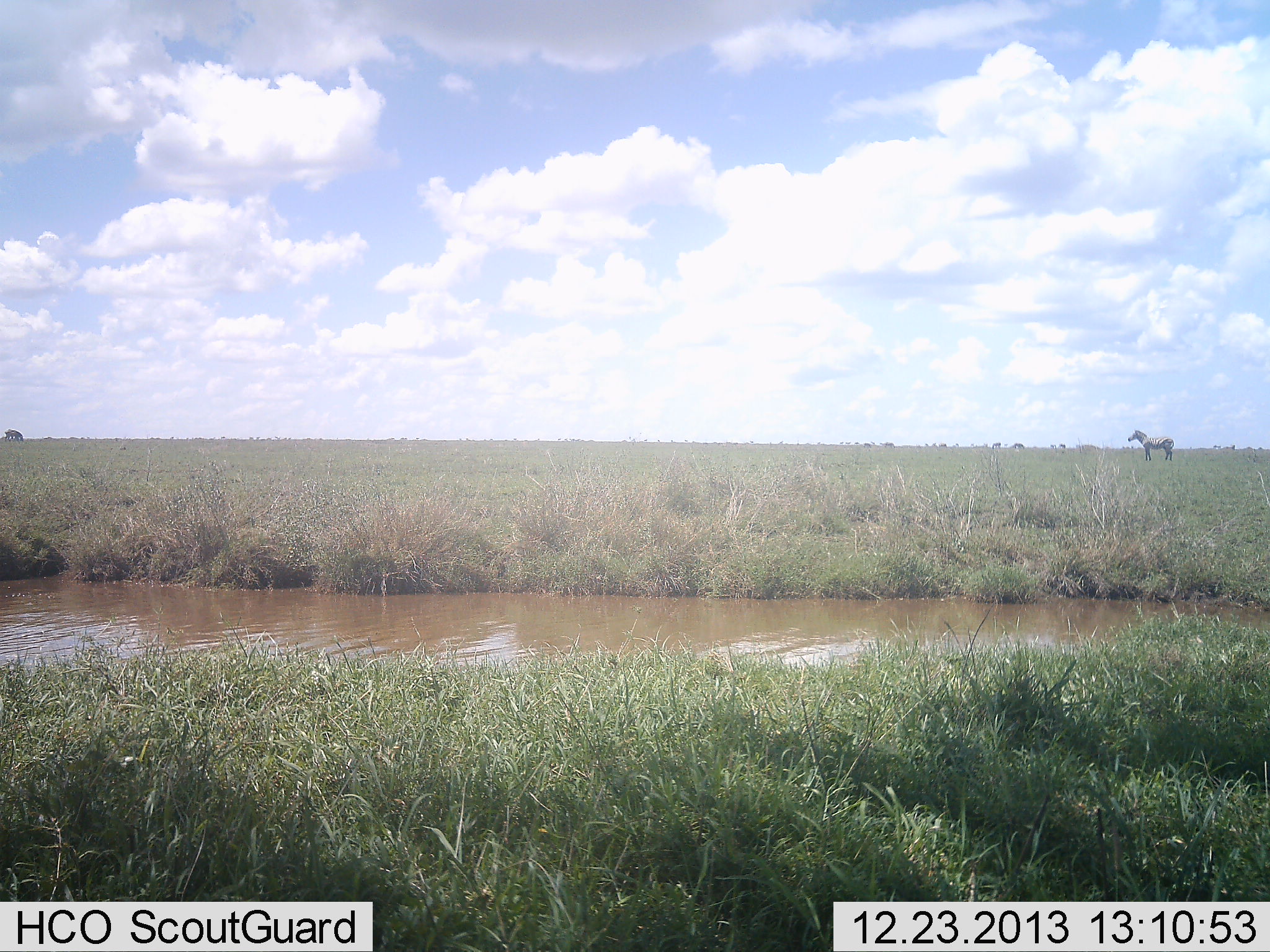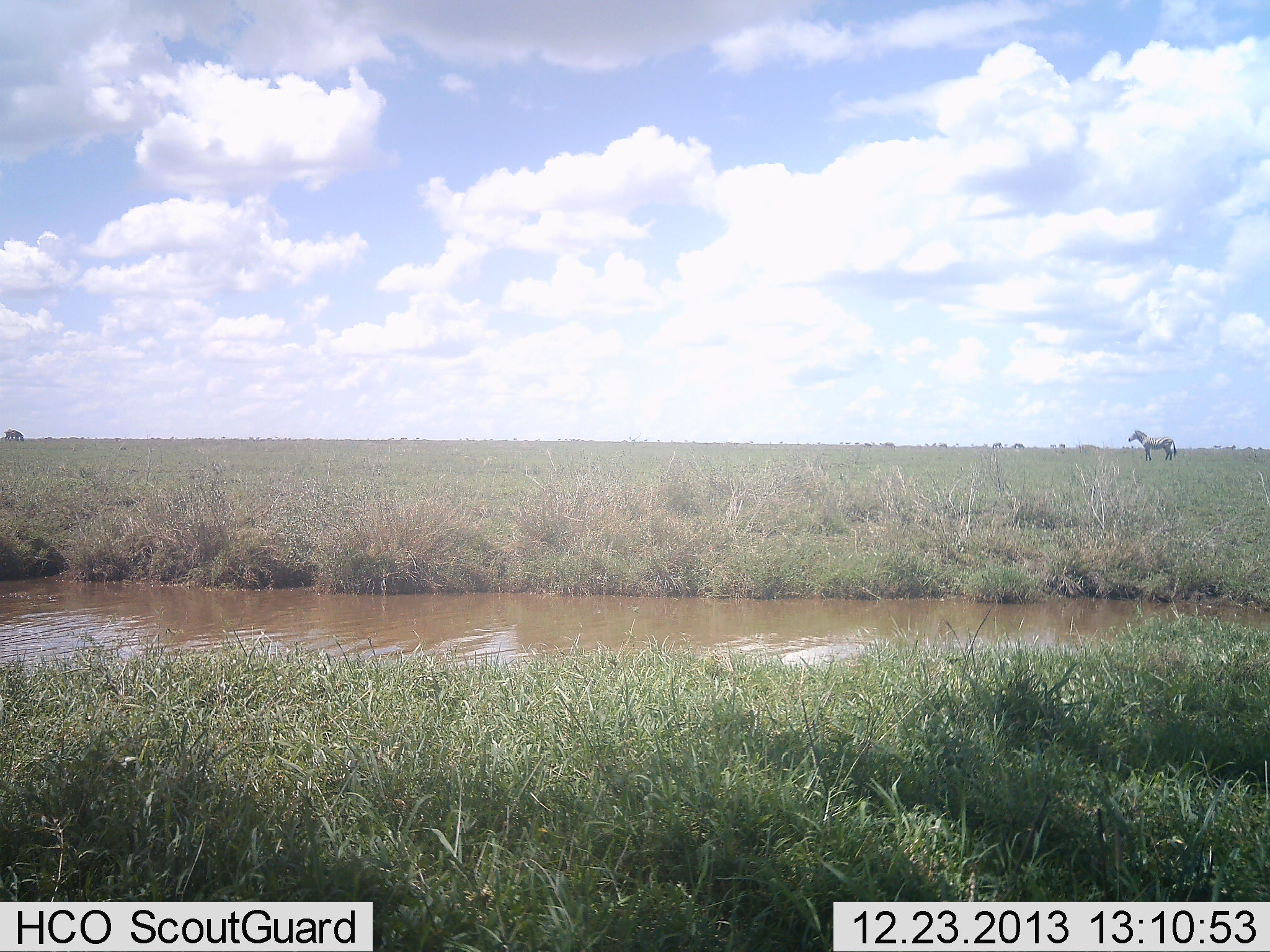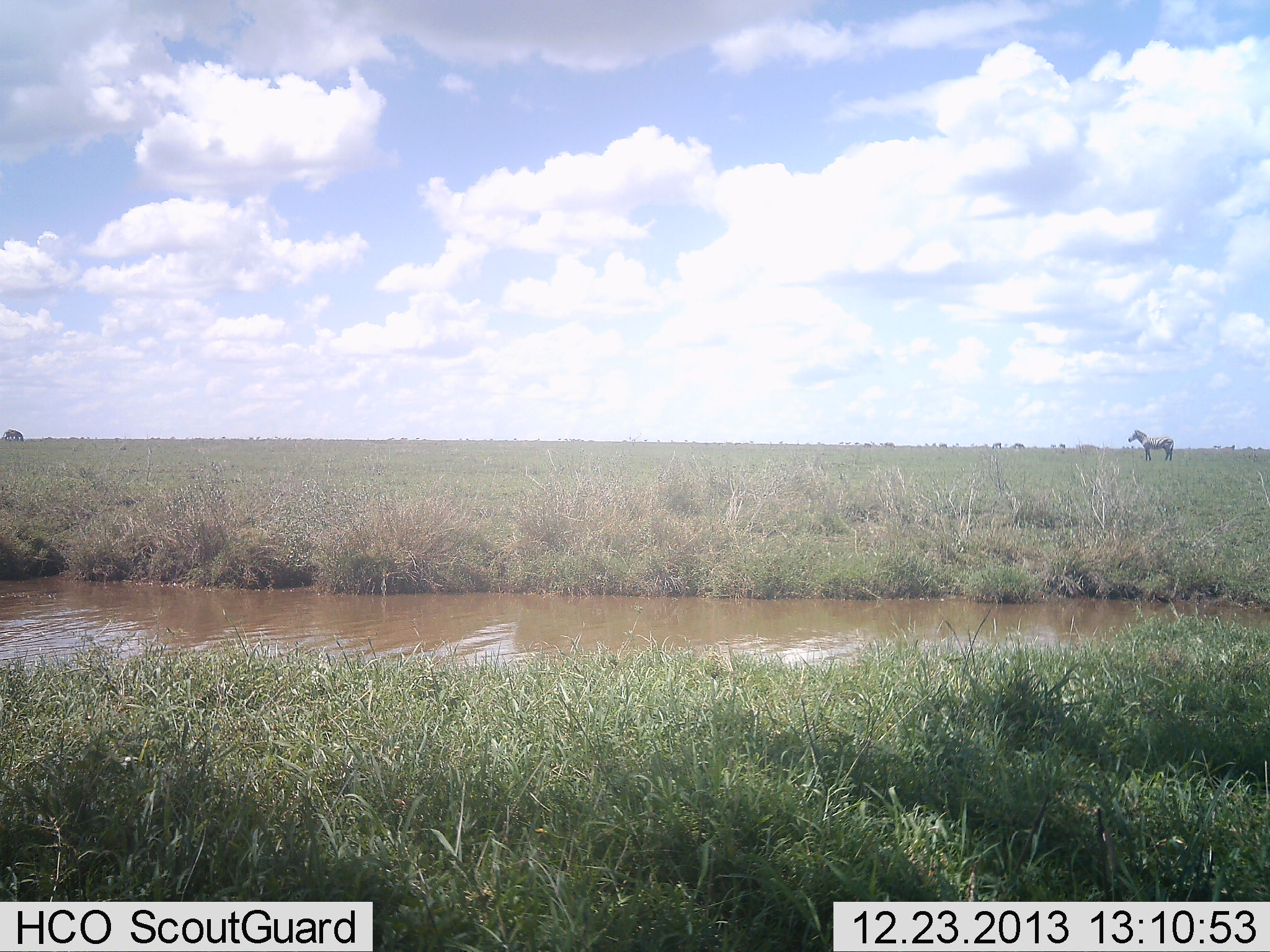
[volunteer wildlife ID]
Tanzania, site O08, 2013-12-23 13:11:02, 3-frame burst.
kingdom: Animalia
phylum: Chordata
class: Mammalia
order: Perissodactyla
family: Equidae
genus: Equus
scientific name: Equus quagga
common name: plains zebra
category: zebra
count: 1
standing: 100%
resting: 0%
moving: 0%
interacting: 0%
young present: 0%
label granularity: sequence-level